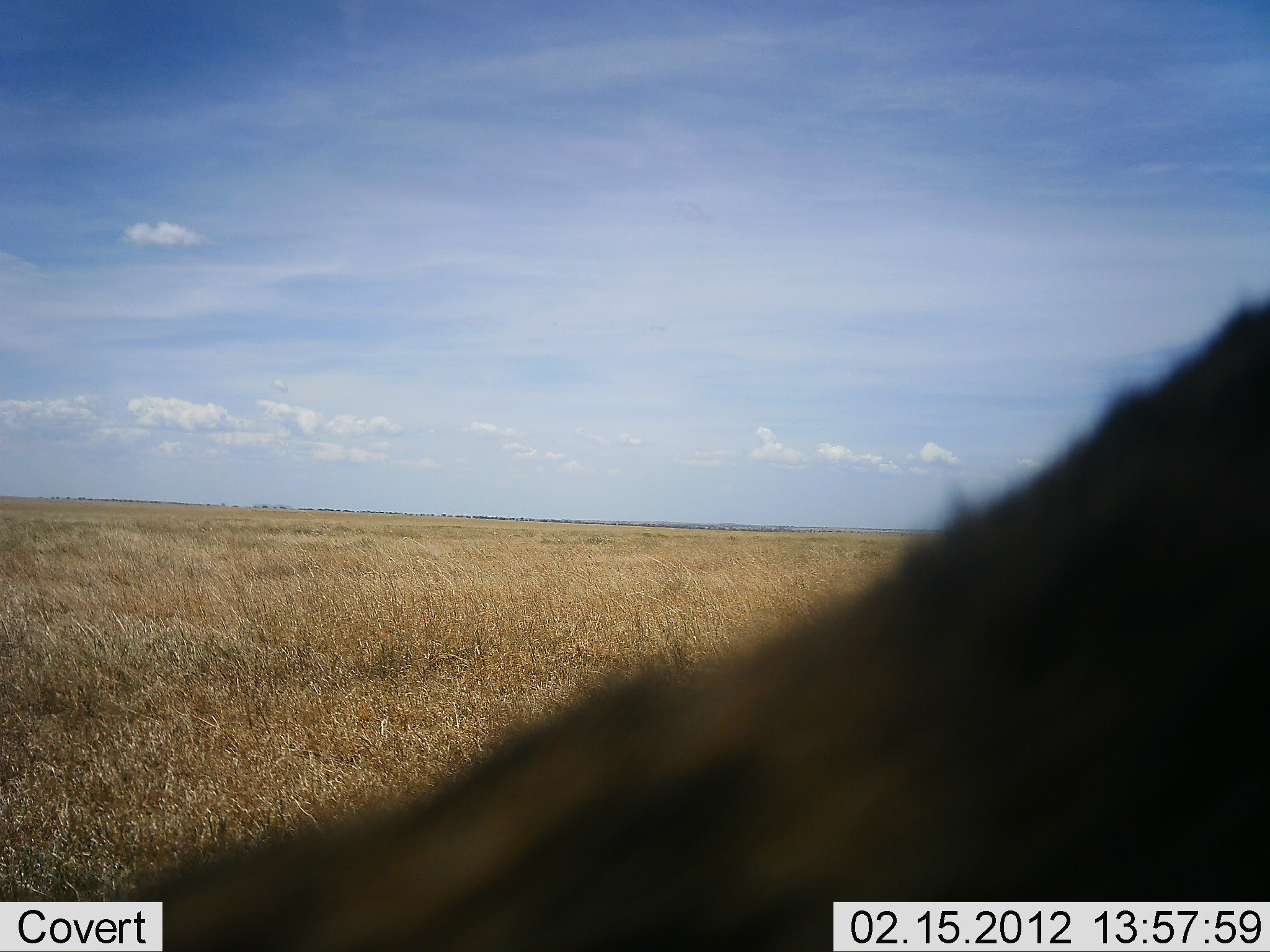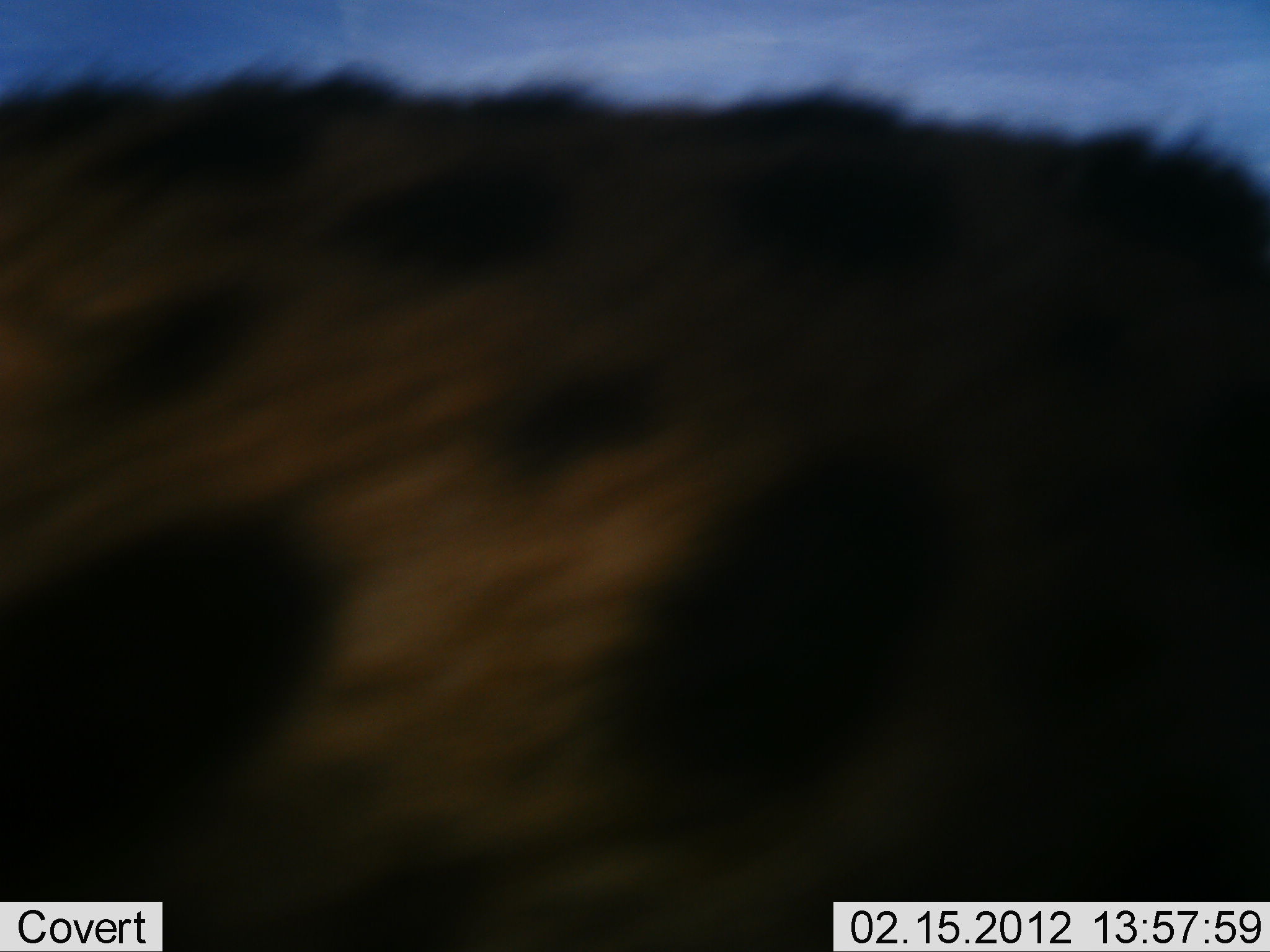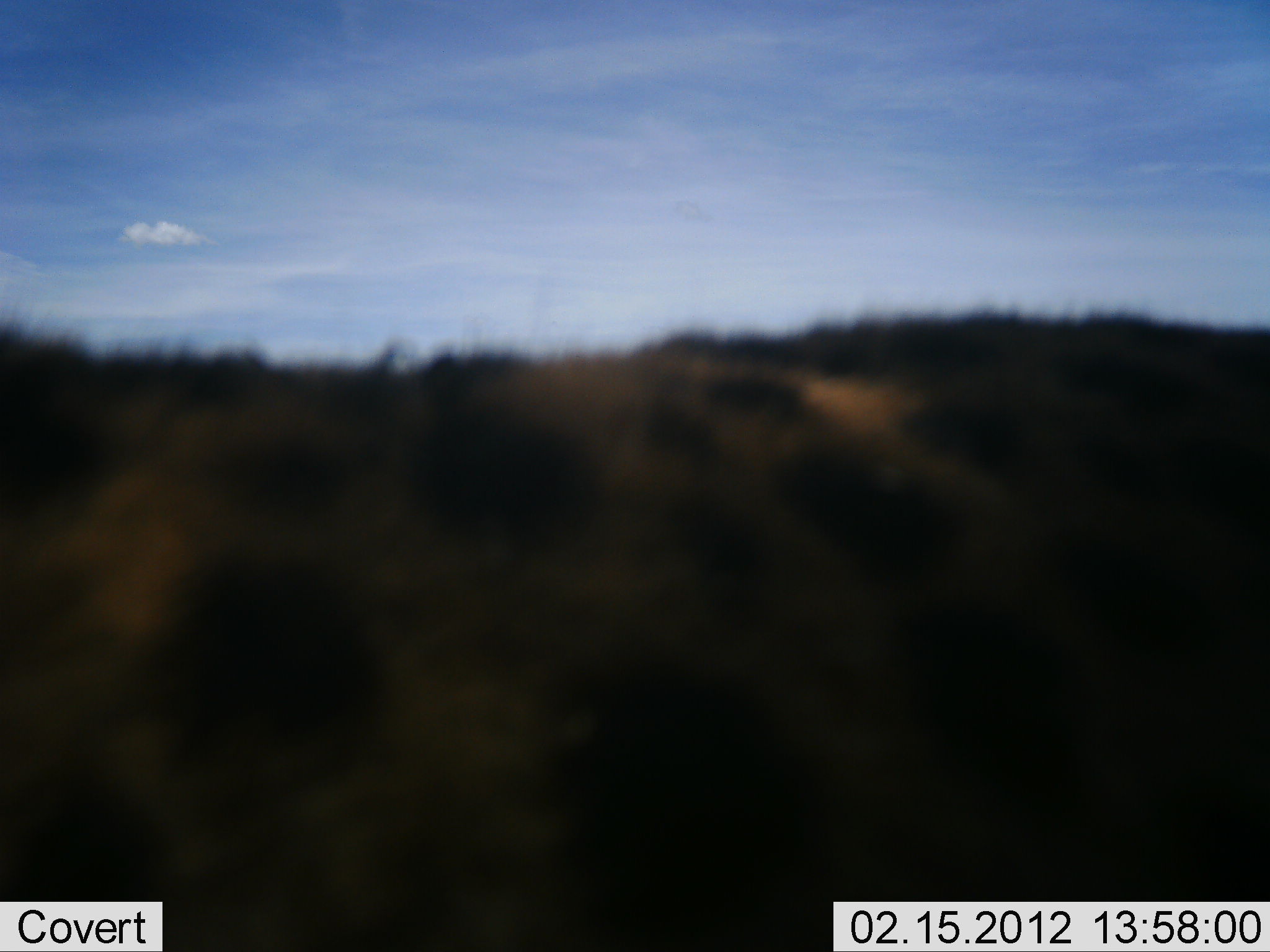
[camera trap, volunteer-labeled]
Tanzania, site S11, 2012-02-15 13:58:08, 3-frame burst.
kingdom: Animalia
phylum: Chordata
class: Mammalia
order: Carnivora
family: Hyaenidae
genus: Crocuta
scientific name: Crocuta crocuta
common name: spotted hyena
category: hyenaspotted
Hyenaspotted (spotted hyena) (Crocuta crocuta), count 1. Behavior (volunteer vote fractions): standing 8%, resting 0%, moving 92%, interacting 0%. Young present (vote fraction): 0%. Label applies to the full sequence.